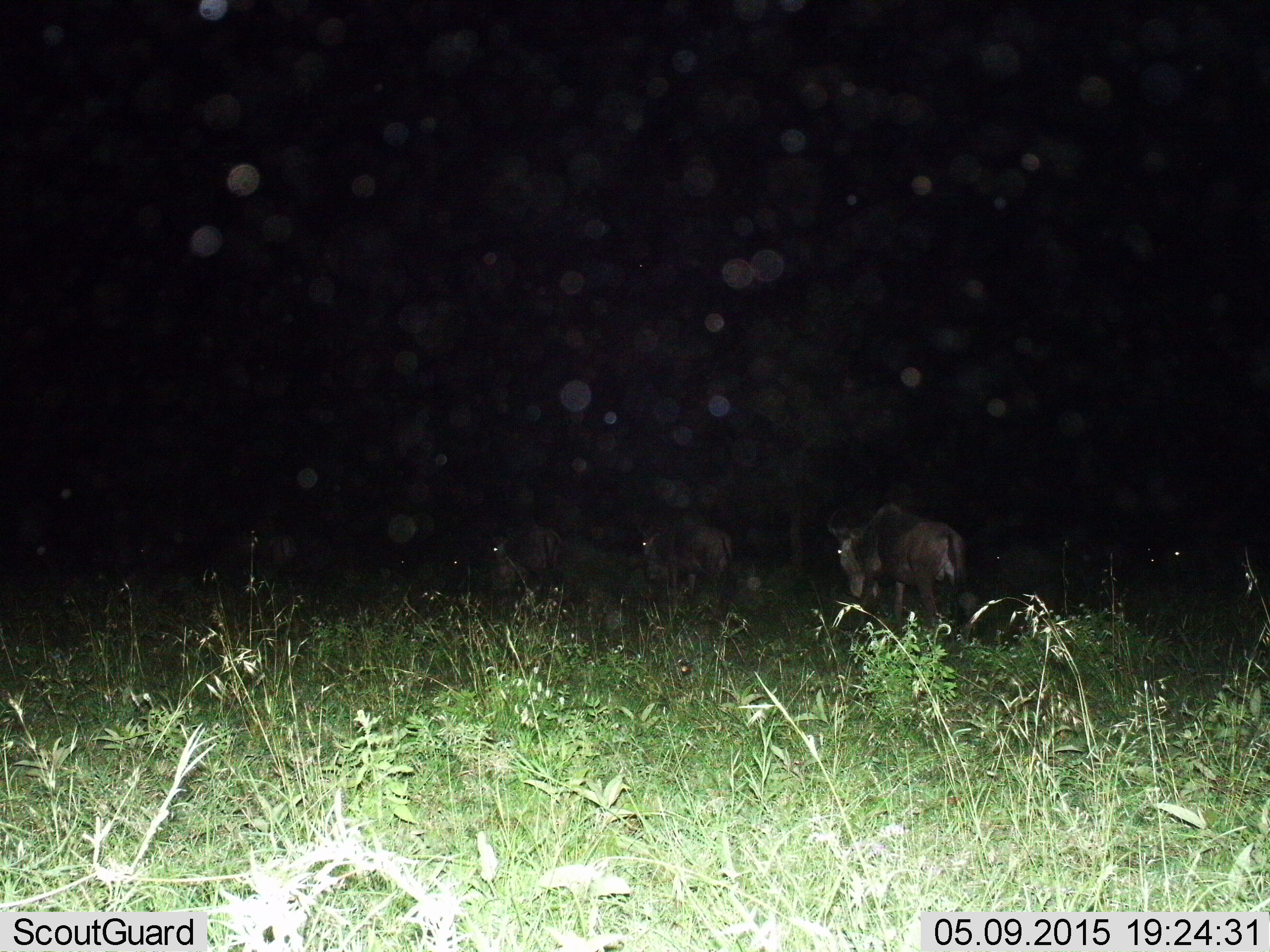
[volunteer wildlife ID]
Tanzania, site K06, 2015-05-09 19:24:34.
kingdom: Animalia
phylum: Chordata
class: Mammalia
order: Artiodactyla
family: Bovidae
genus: Connochaetes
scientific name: Connochaetes taurinus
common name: blue wildebeest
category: wildebeest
Wildebeest (blue wildebeest) (Connochaetes taurinus), count 4. Behavior (volunteer vote fractions): standing 60%, resting 0%, moving 50%, interacting 10%. Young present (vote fraction): 0%. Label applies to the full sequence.